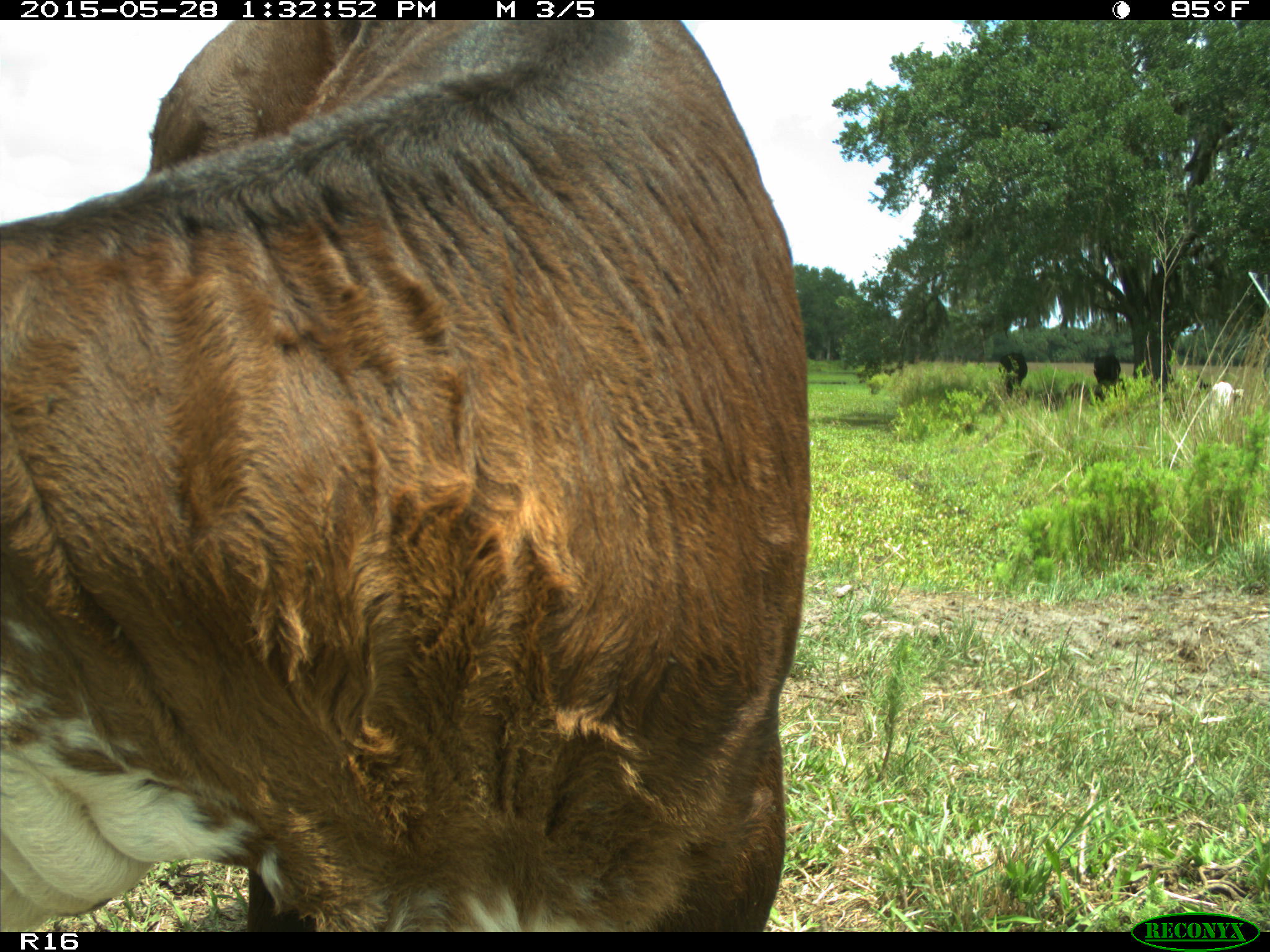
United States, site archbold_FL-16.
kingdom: Animalia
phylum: Chordata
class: Mammalia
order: Artiodactyla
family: Bovidae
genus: Bos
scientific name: Bos taurus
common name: domestic cow